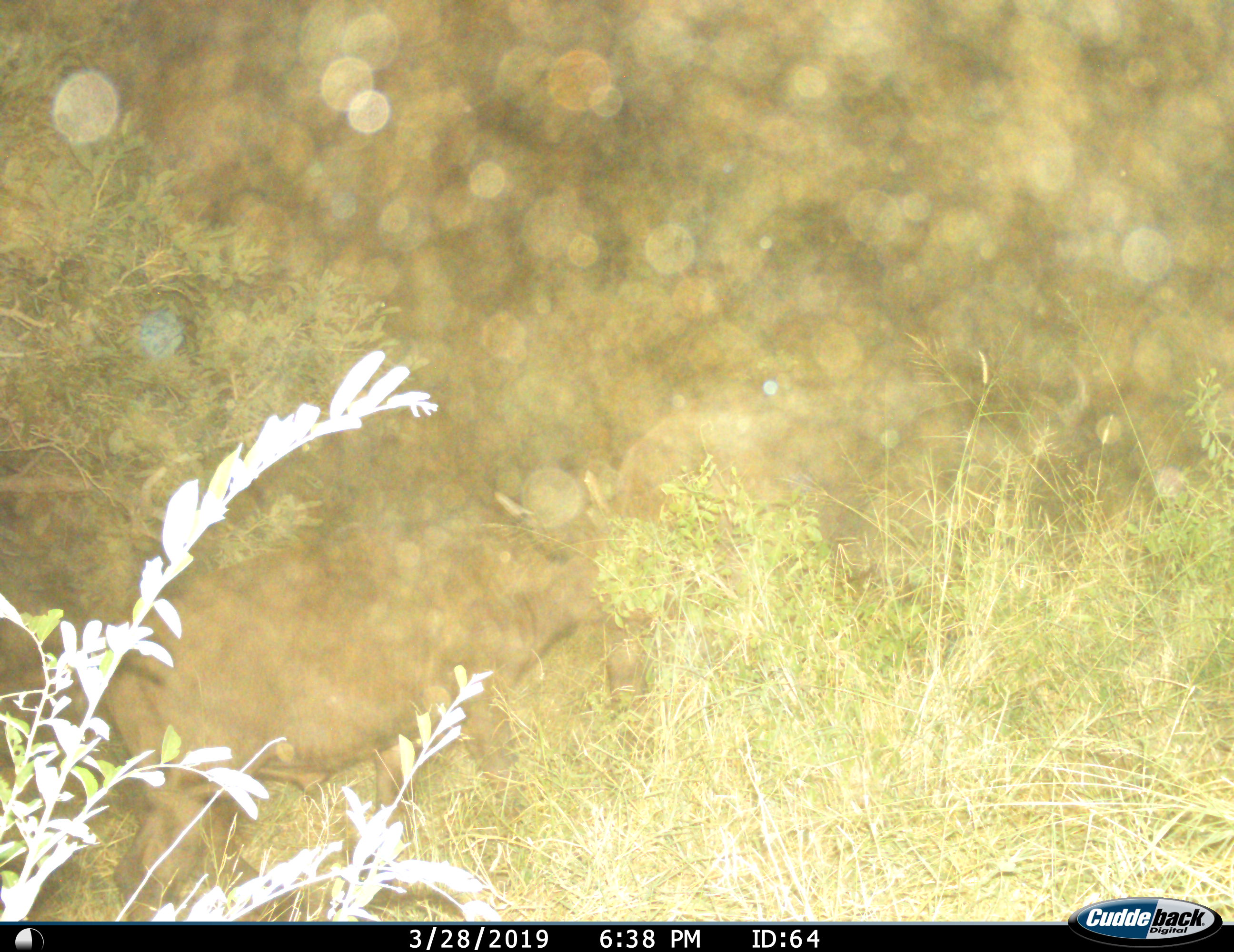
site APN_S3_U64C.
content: unidentified animal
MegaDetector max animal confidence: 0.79